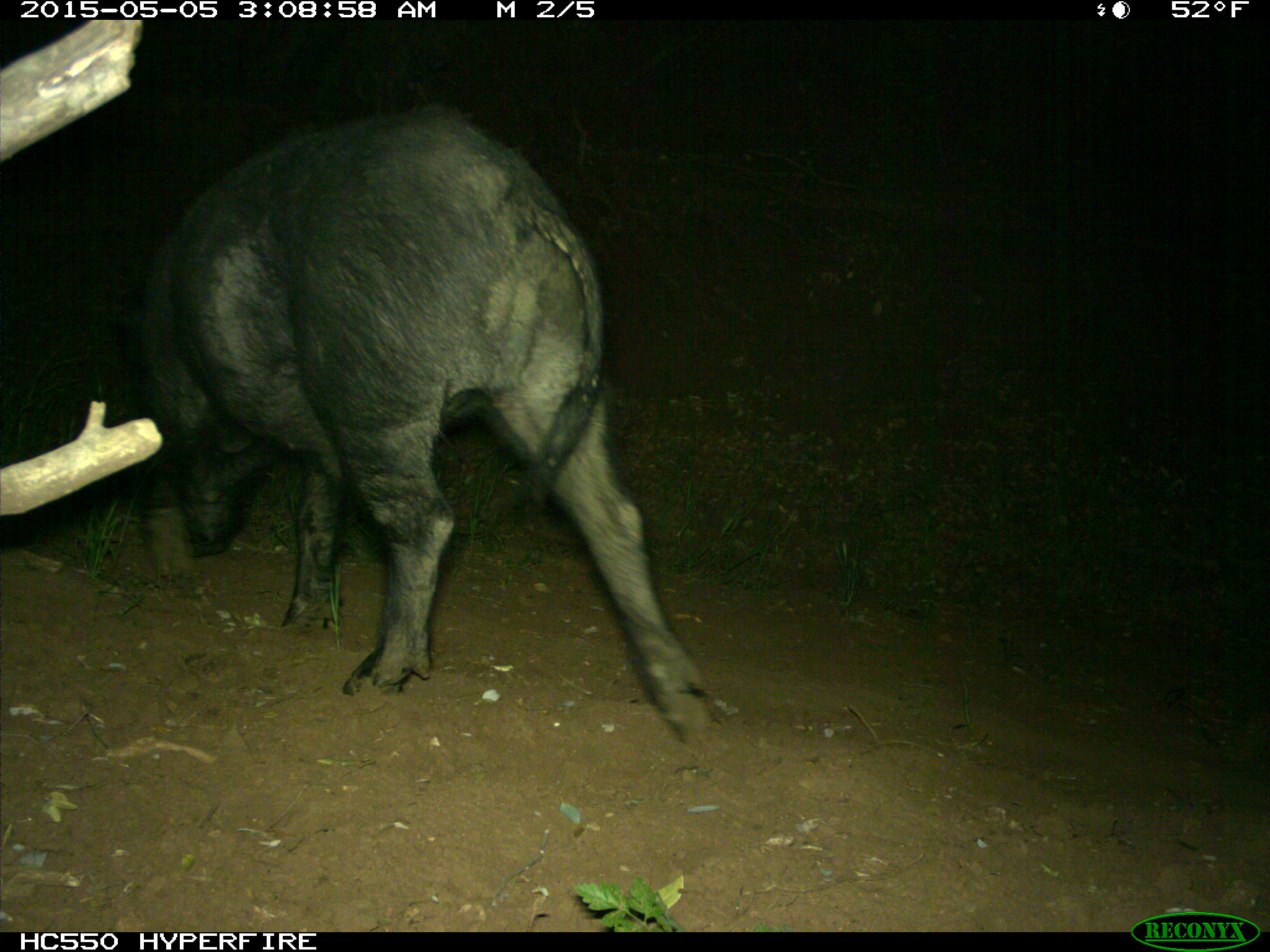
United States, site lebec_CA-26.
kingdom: Animalia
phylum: Chordata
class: Mammalia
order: Artiodactyla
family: Suidae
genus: Sus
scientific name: Sus scrofa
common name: wild boar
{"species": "Sus scrofa (wild boar)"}